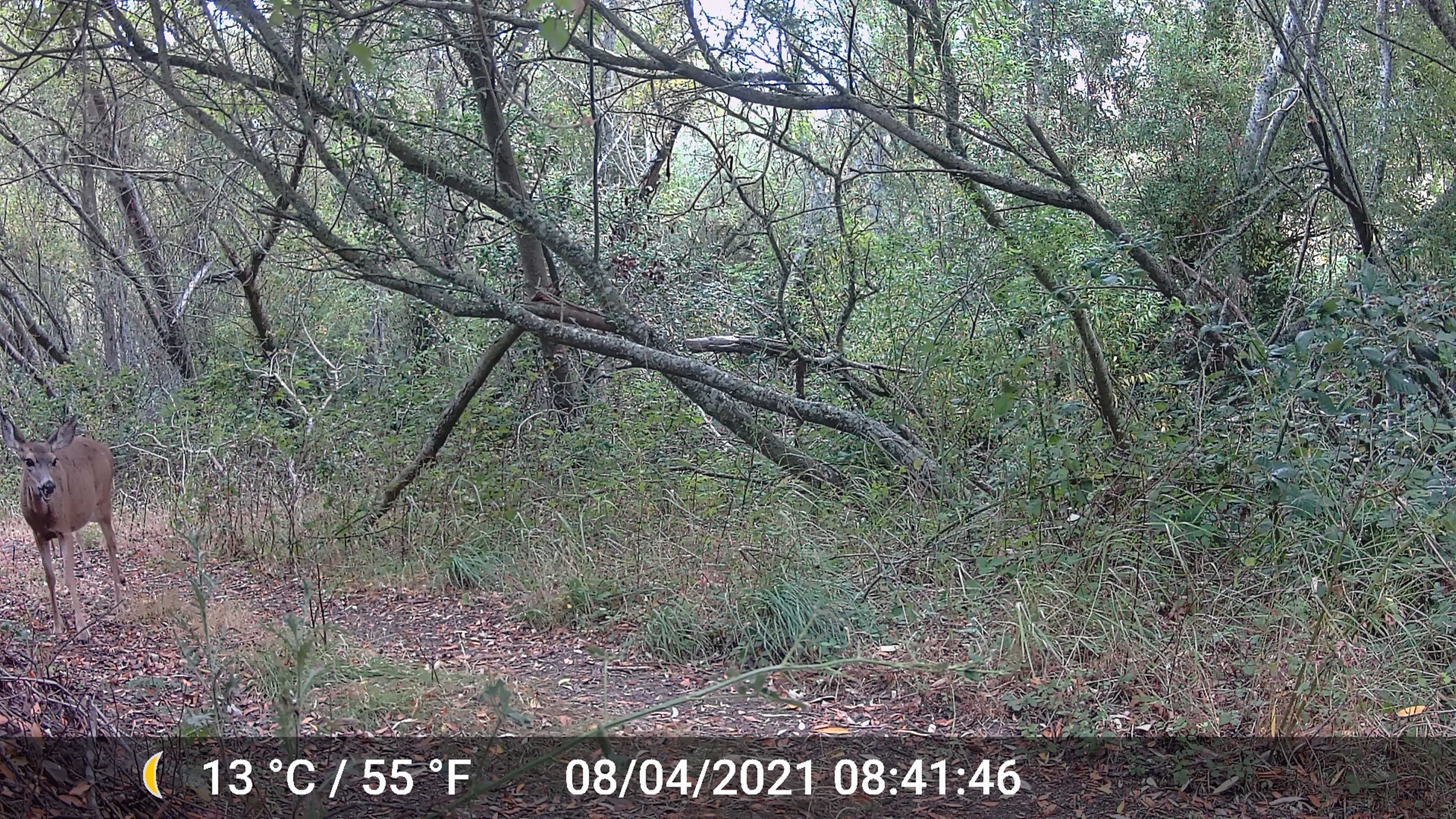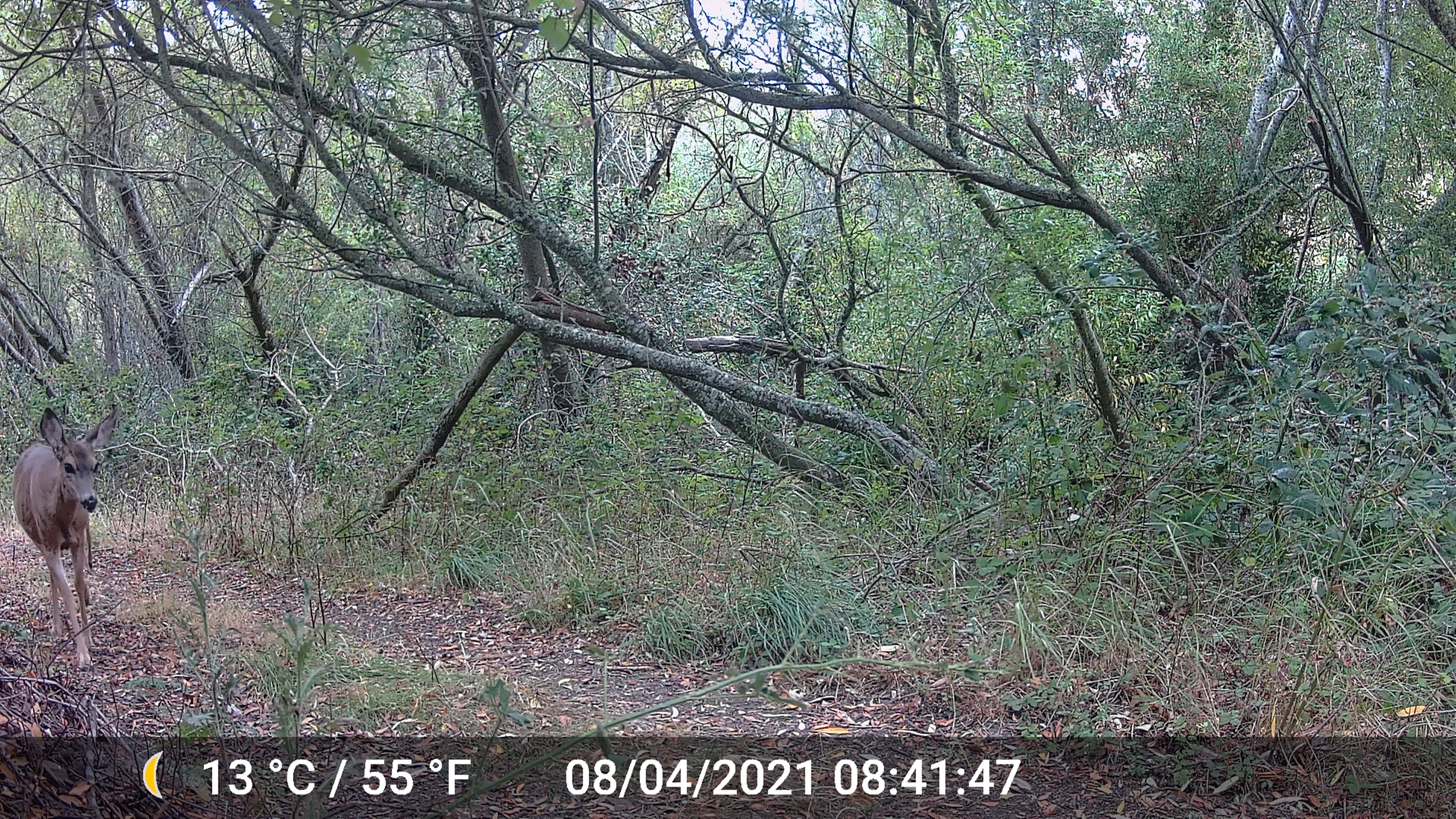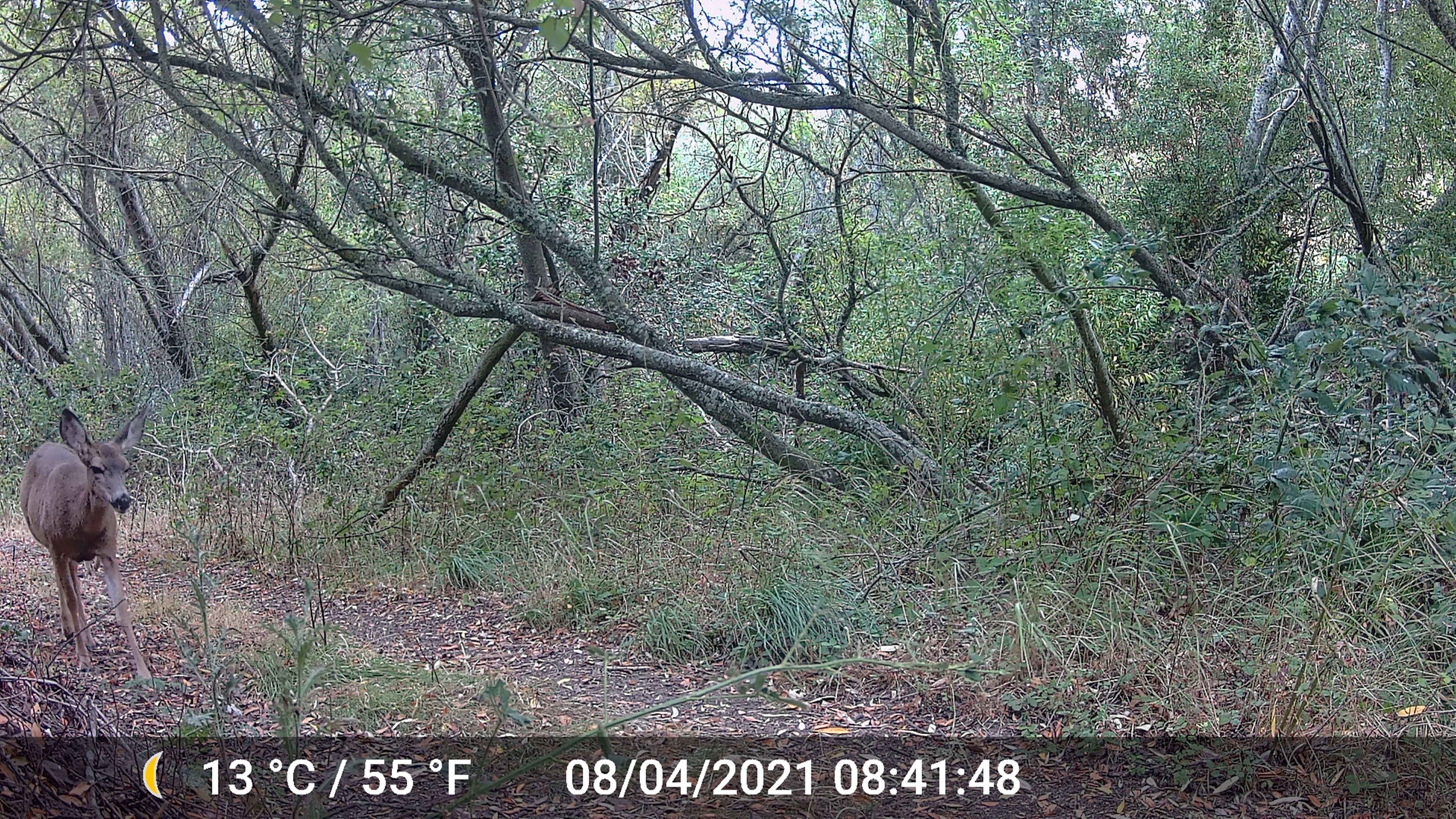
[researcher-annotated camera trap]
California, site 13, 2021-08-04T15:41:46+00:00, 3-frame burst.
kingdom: Animalia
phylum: Chordata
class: Mammalia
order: Artiodactyla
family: Cervidae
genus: Odocoileus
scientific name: Odocoileus hemionus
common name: mule deer